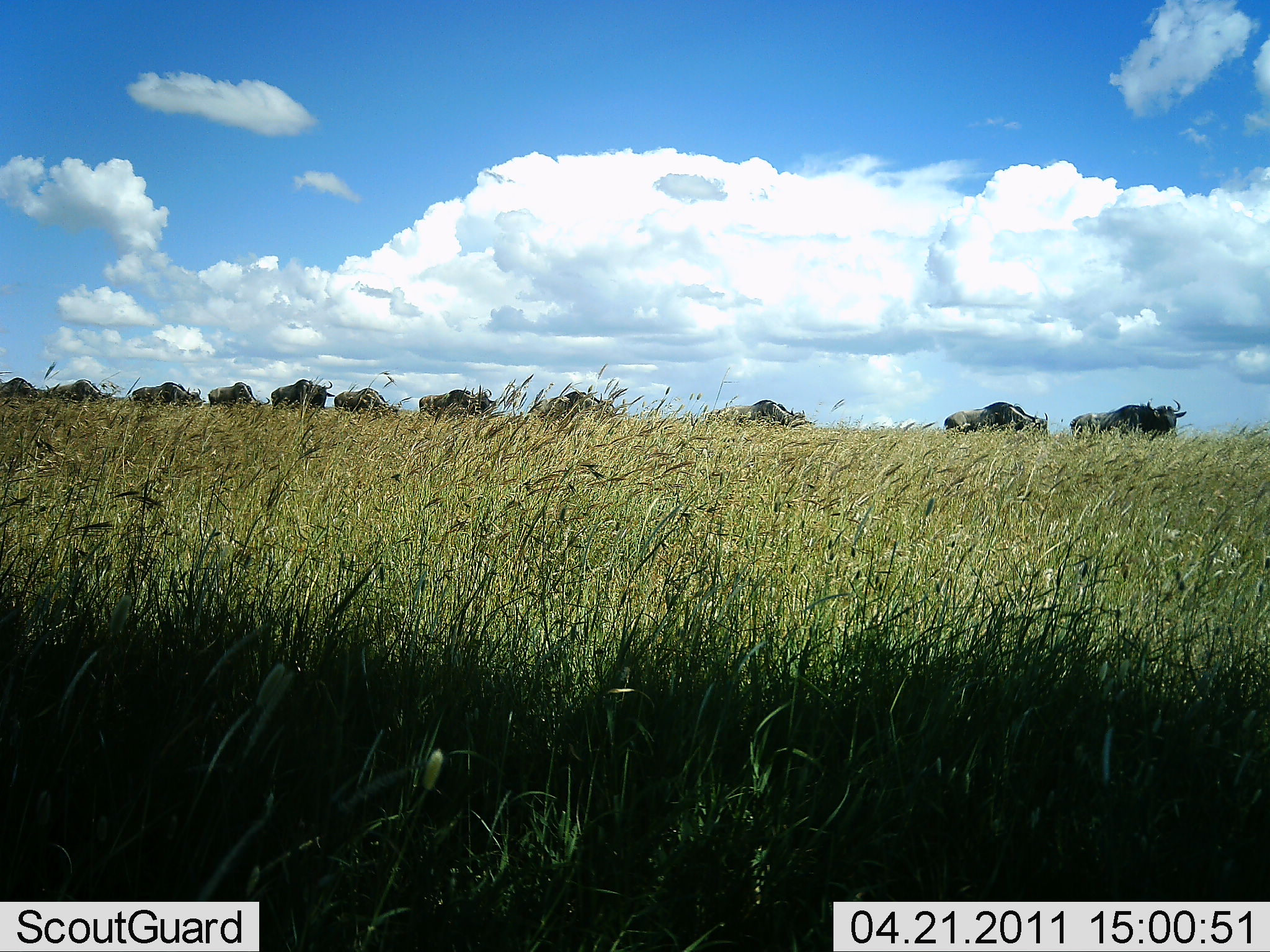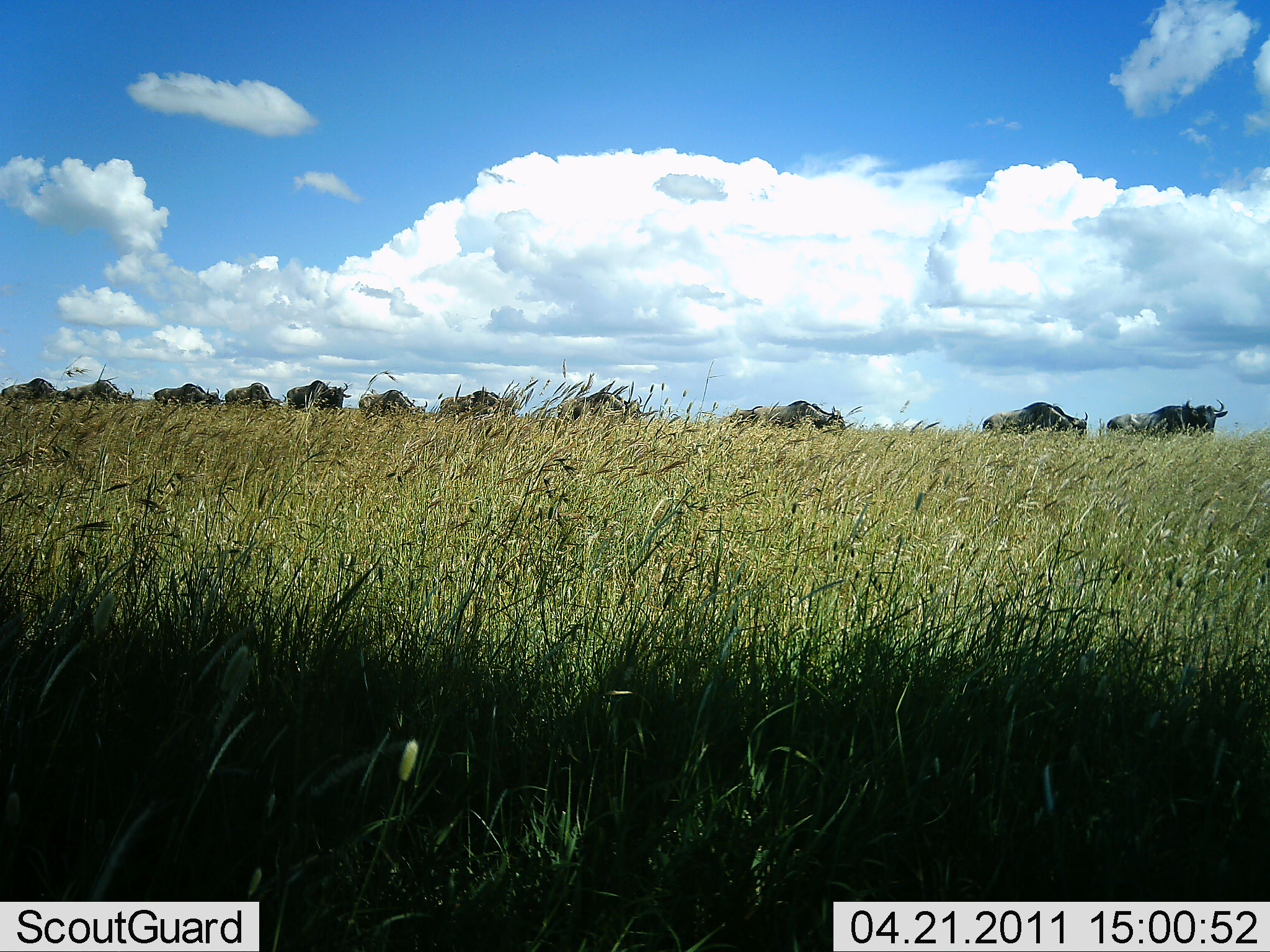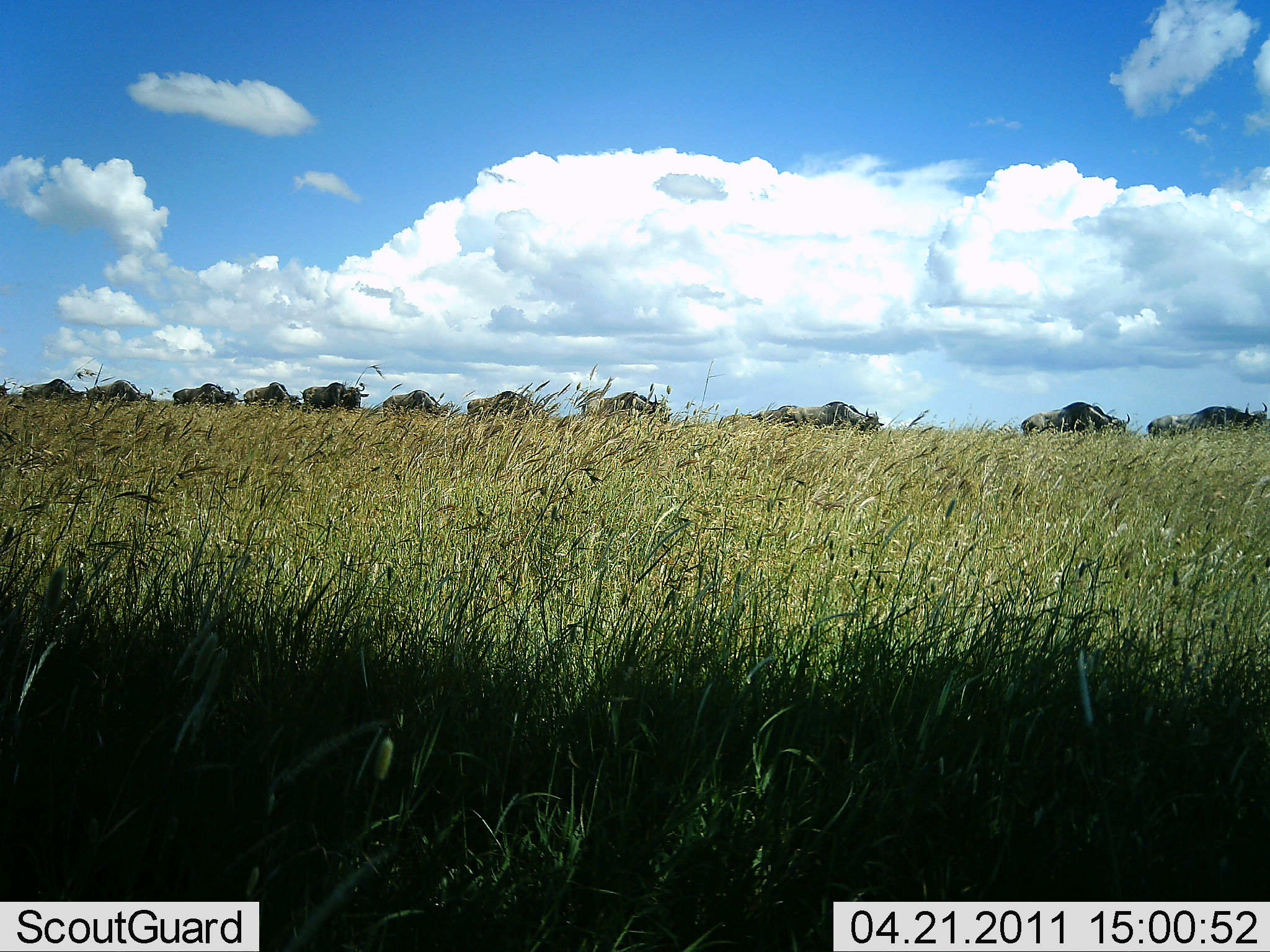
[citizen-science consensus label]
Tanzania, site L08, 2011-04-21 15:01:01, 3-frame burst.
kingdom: Animalia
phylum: Chordata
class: Mammalia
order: Artiodactyla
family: Bovidae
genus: Connochaetes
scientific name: Connochaetes taurinus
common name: blue wildebeest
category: wildebeest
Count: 11-50.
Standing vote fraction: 0%.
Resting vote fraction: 0%.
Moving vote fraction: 100%.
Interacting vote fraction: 0%.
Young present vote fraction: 0%.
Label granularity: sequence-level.